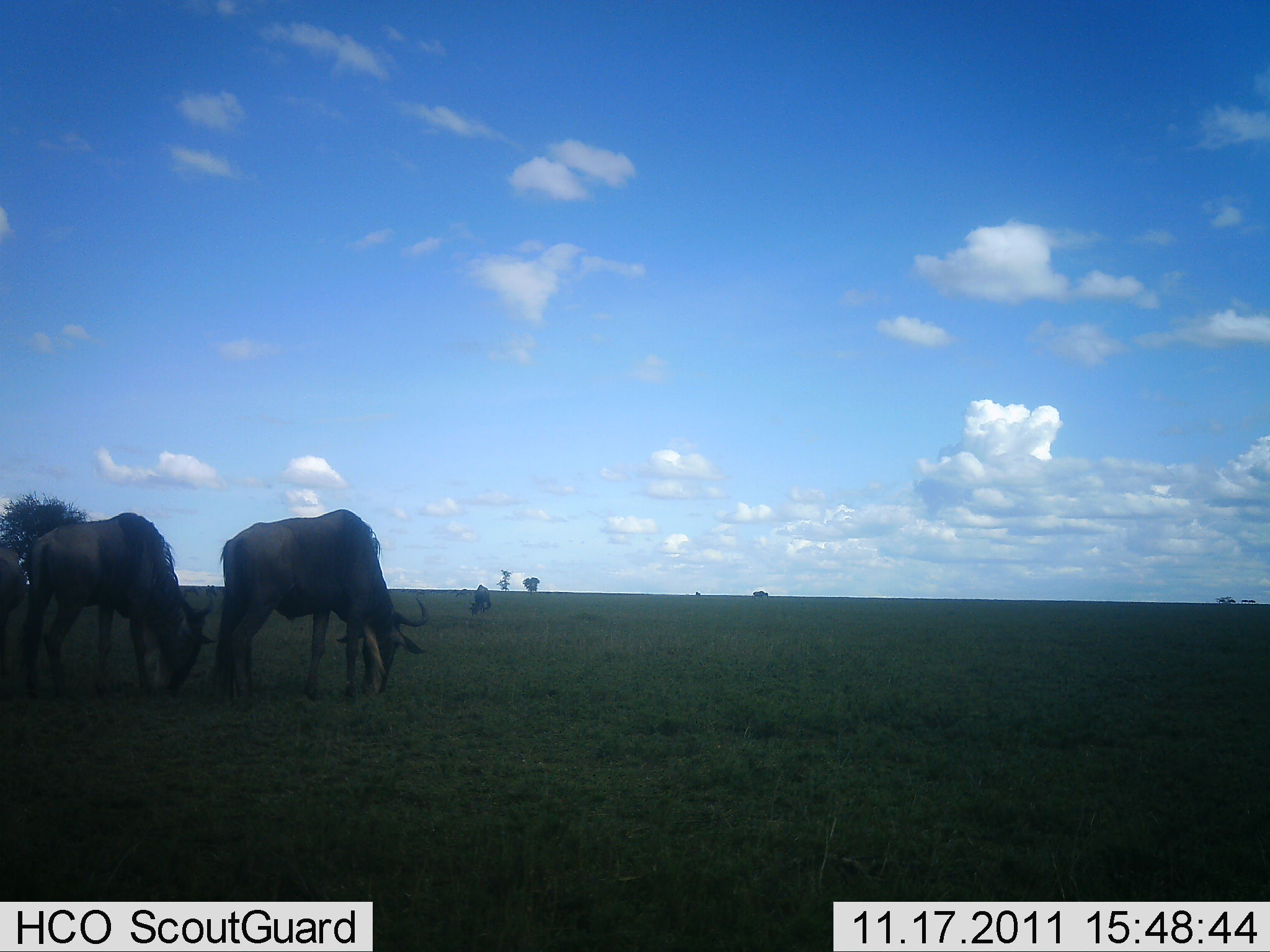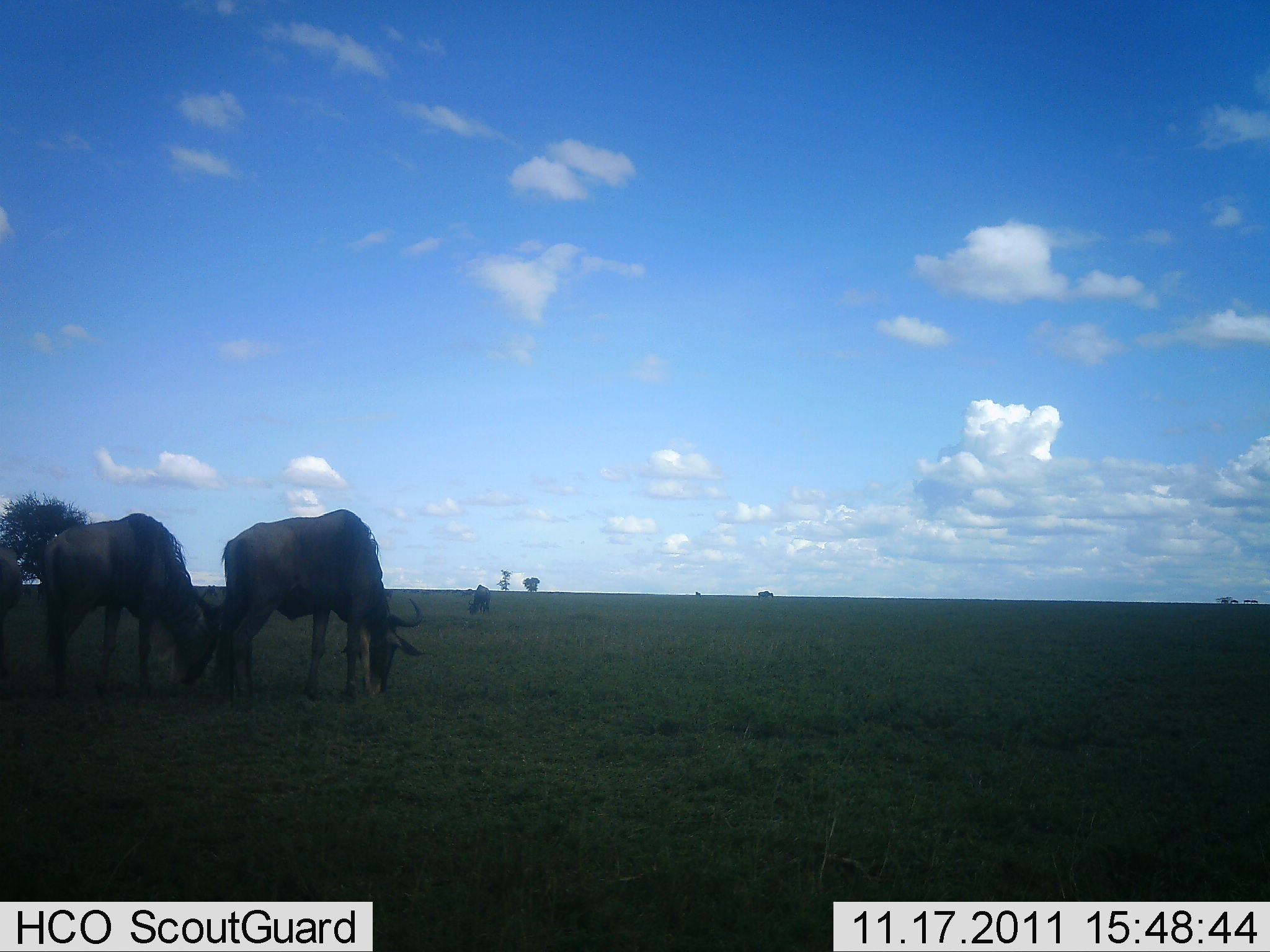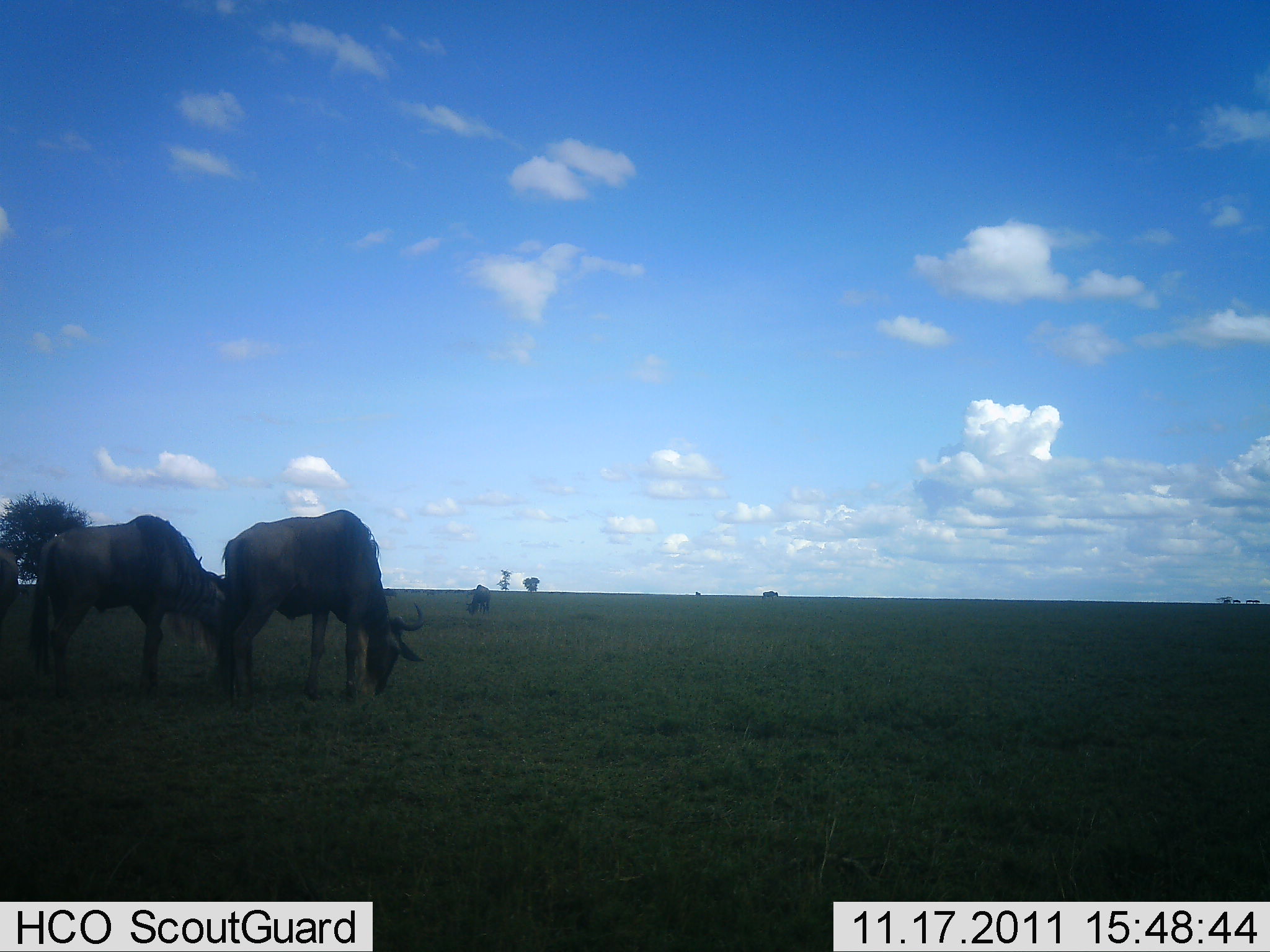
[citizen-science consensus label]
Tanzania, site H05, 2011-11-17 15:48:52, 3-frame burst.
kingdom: Animalia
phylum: Chordata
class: Mammalia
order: Artiodactyla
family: Bovidae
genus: Connochaetes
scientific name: Connochaetes taurinus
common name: blue wildebeest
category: wildebeest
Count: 3.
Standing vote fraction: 33%.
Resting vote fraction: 0%.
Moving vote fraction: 33%.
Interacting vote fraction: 8%.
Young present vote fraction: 0%.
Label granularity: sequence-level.